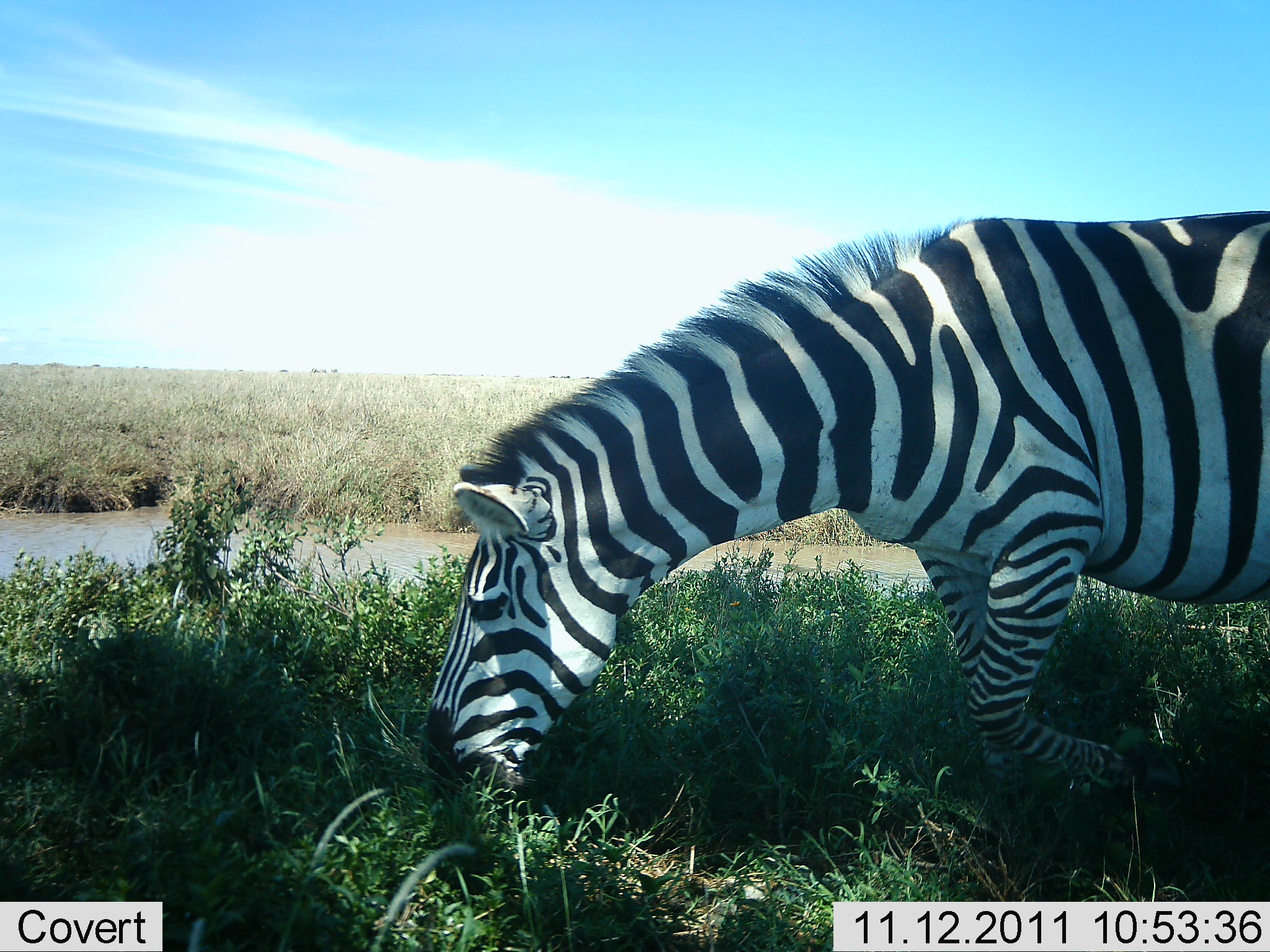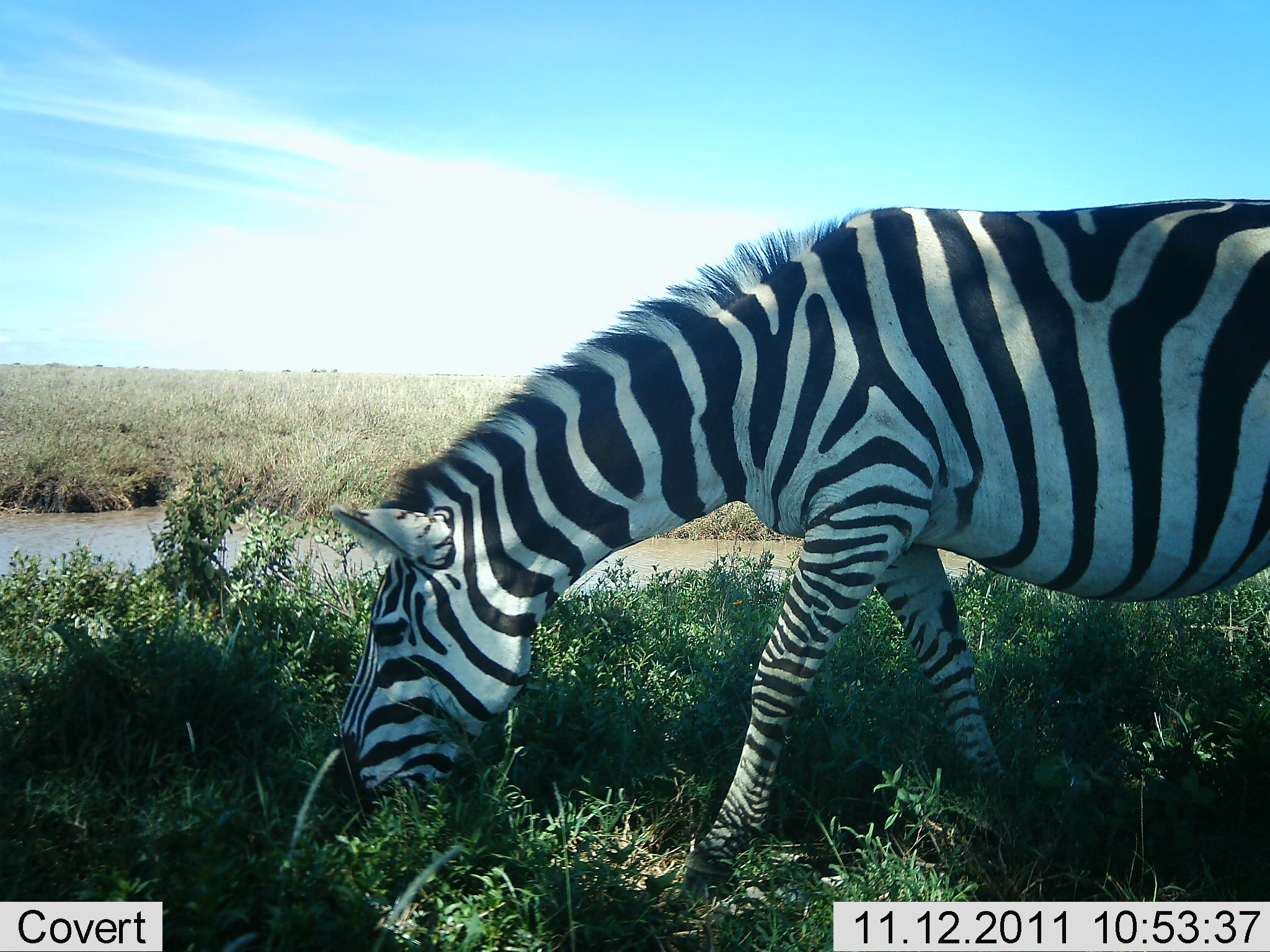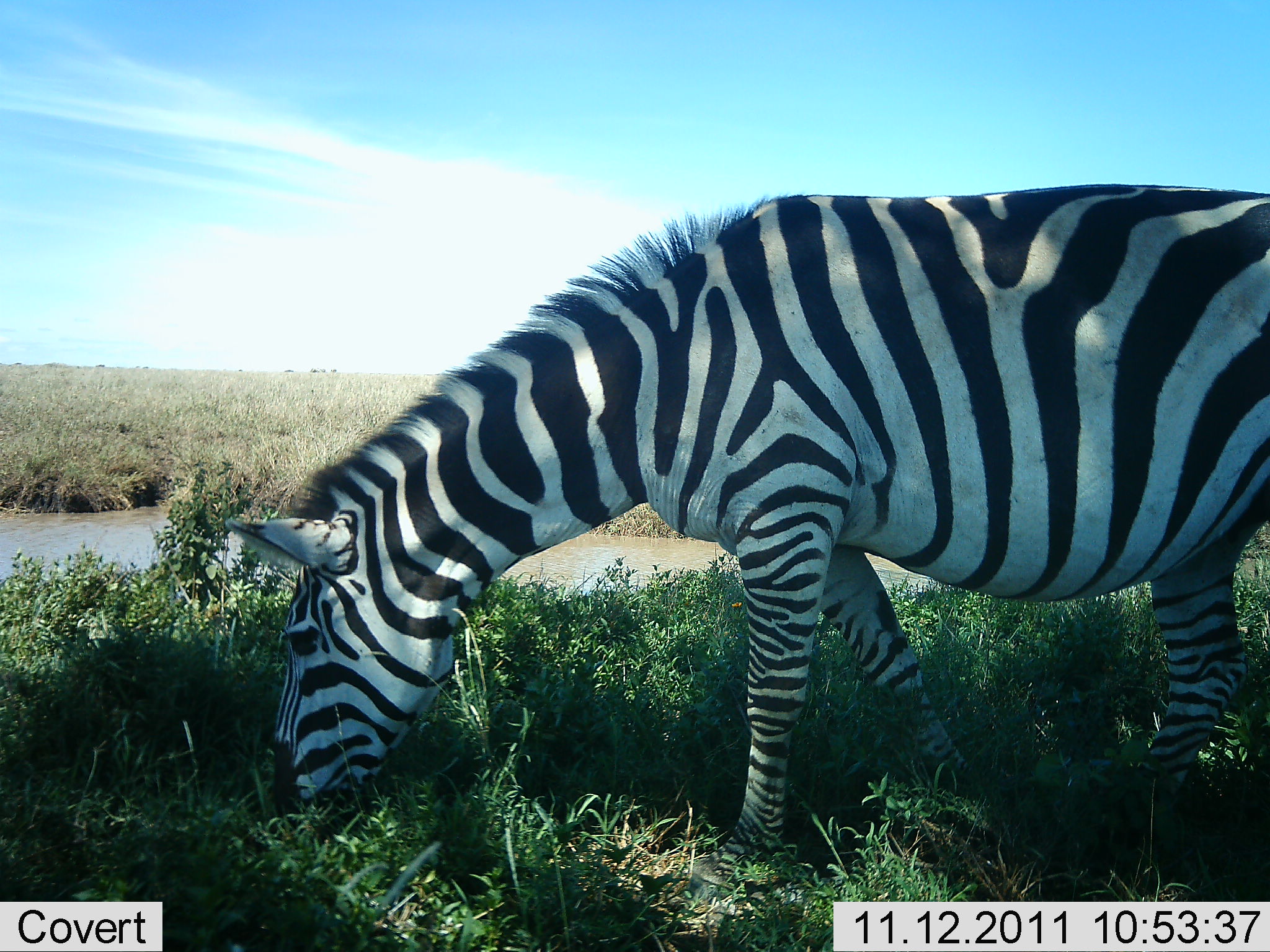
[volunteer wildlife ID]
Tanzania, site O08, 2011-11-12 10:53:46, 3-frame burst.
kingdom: Animalia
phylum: Chordata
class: Mammalia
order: Perissodactyla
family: Equidae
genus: Equus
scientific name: Equus quagga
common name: plains zebra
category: zebra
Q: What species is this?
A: Zebra (plains zebra) (Equus quagga).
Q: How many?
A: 1.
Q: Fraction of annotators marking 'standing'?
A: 12%.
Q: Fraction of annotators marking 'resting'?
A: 0%.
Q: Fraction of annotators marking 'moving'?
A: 35%.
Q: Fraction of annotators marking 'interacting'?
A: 0%.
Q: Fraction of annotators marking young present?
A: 0%.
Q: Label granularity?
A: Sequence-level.